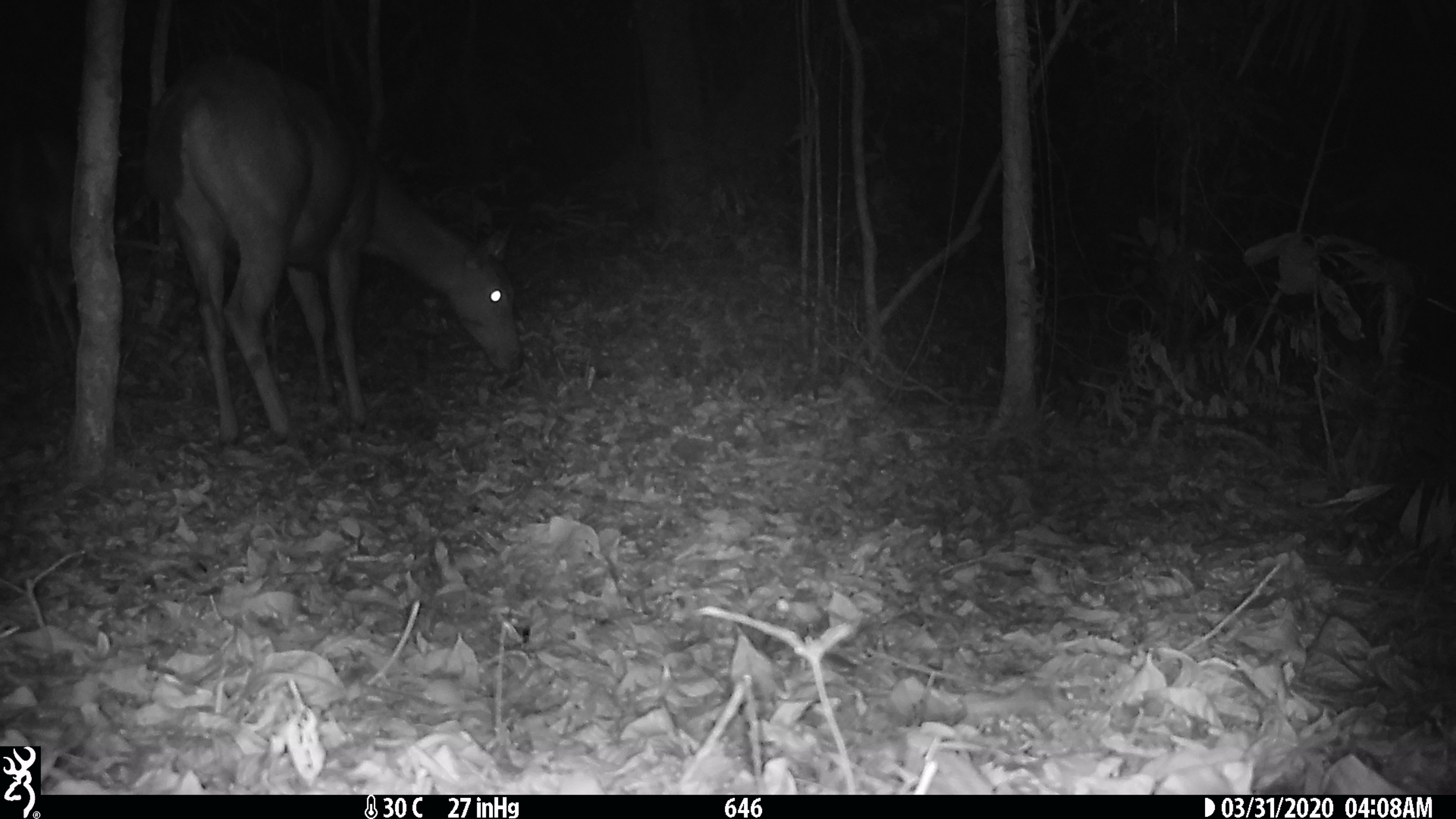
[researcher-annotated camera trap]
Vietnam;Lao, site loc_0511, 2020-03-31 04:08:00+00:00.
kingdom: Animalia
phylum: Chordata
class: Mammalia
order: Artiodactyla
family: Cervidae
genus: Rusa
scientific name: Rusa unicolor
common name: sambar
Sambar (Rusa unicolor). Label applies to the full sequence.